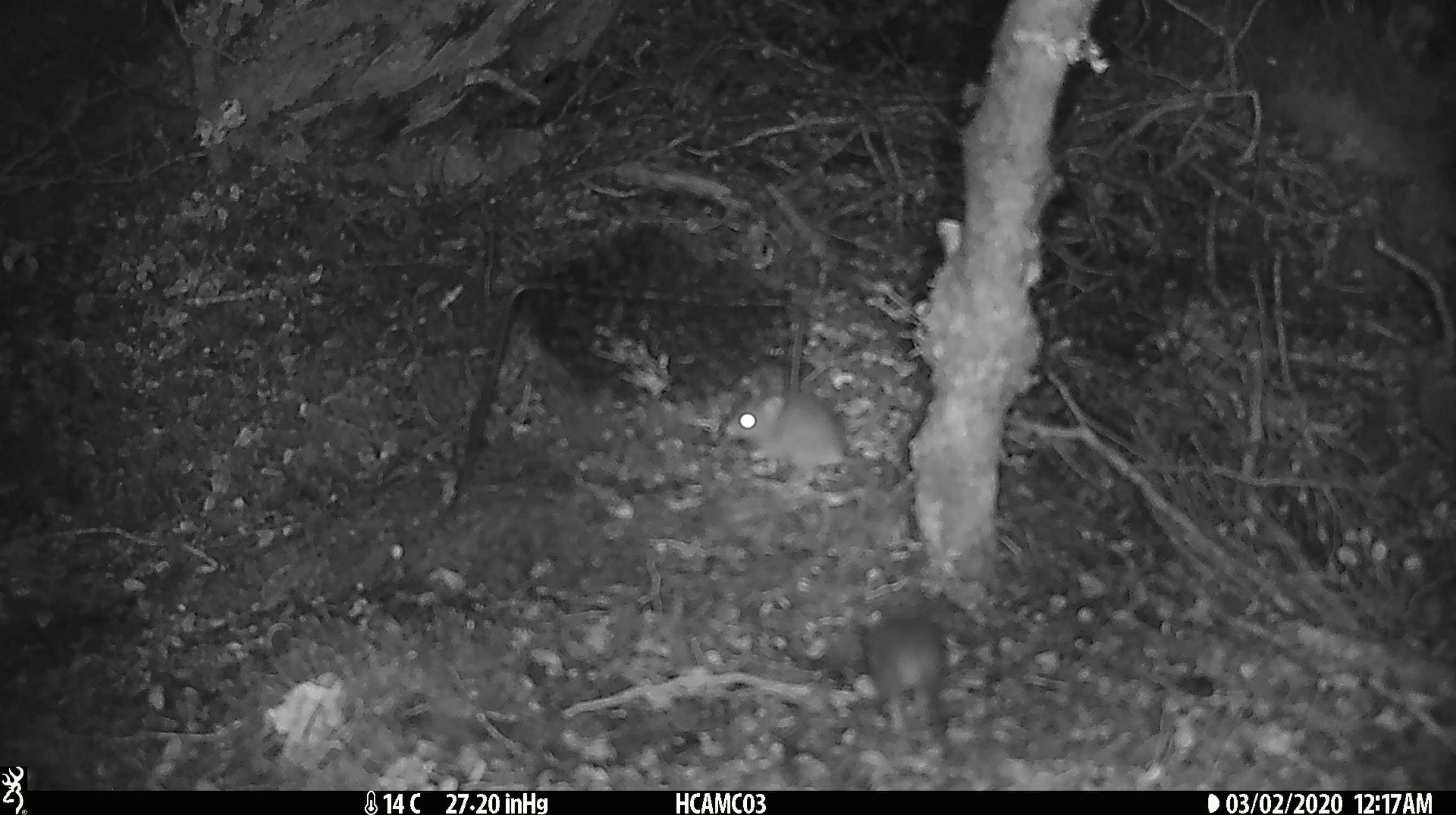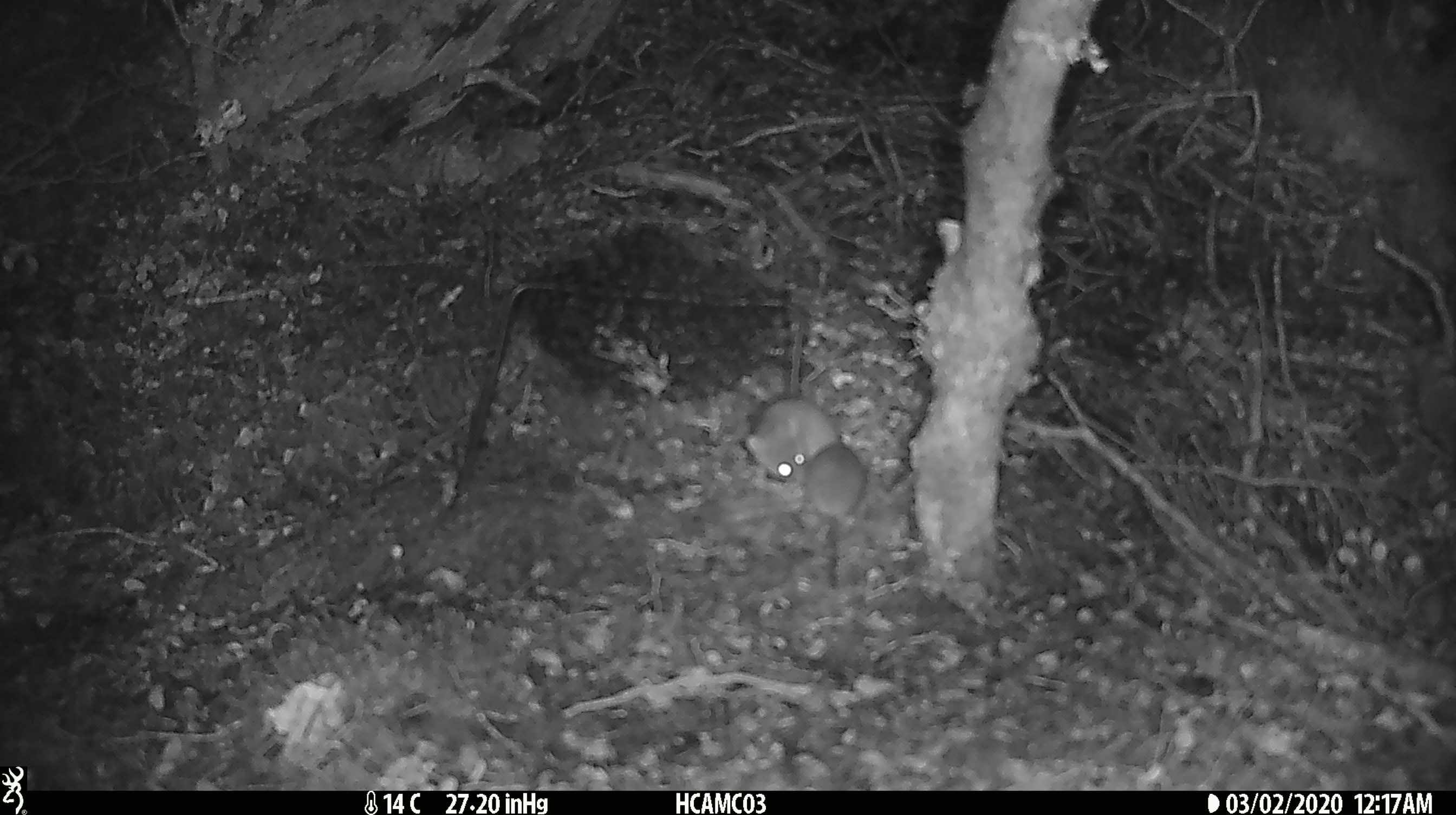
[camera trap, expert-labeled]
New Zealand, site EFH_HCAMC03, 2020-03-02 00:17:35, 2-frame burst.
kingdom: Animalia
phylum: Chordata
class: Mammalia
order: Rodentia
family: Muridae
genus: Mus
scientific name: Mus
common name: mouse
Mouse (Mus).